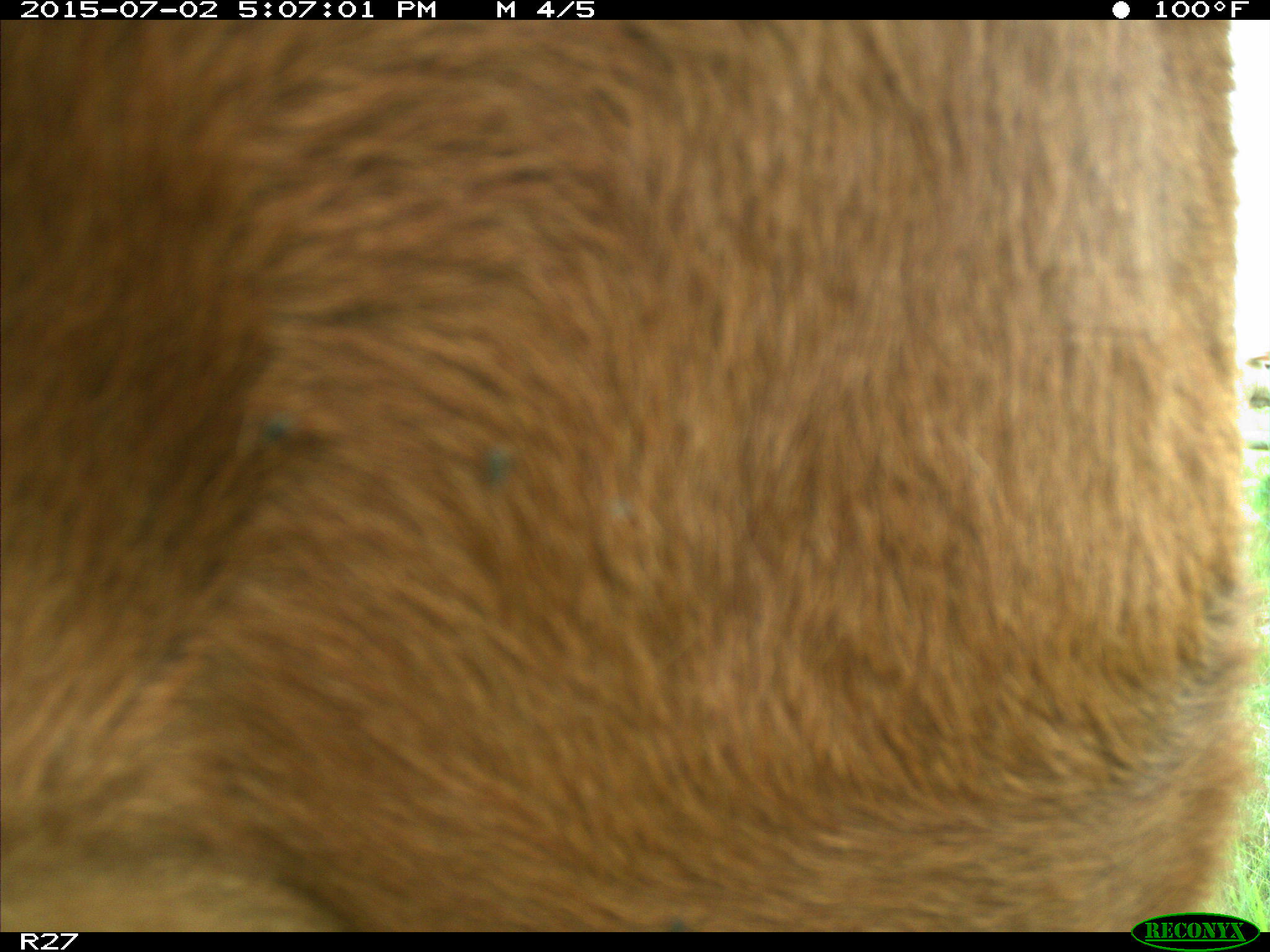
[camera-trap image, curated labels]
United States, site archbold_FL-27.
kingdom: Animalia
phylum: Chordata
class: Mammalia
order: Artiodactyla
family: Bovidae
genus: Bos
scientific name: Bos taurus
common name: domestic cow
Bos taurus (domestic cow).